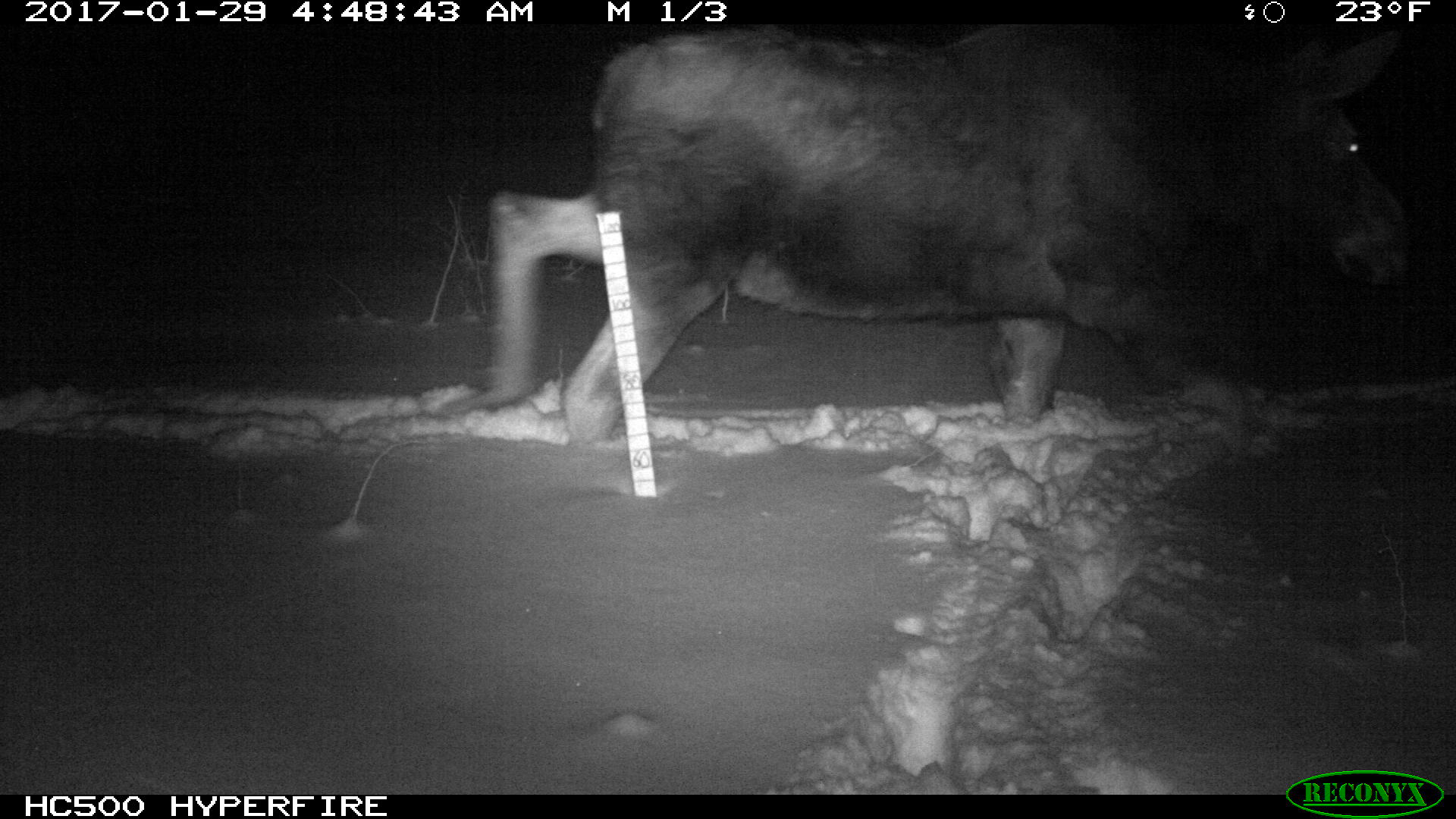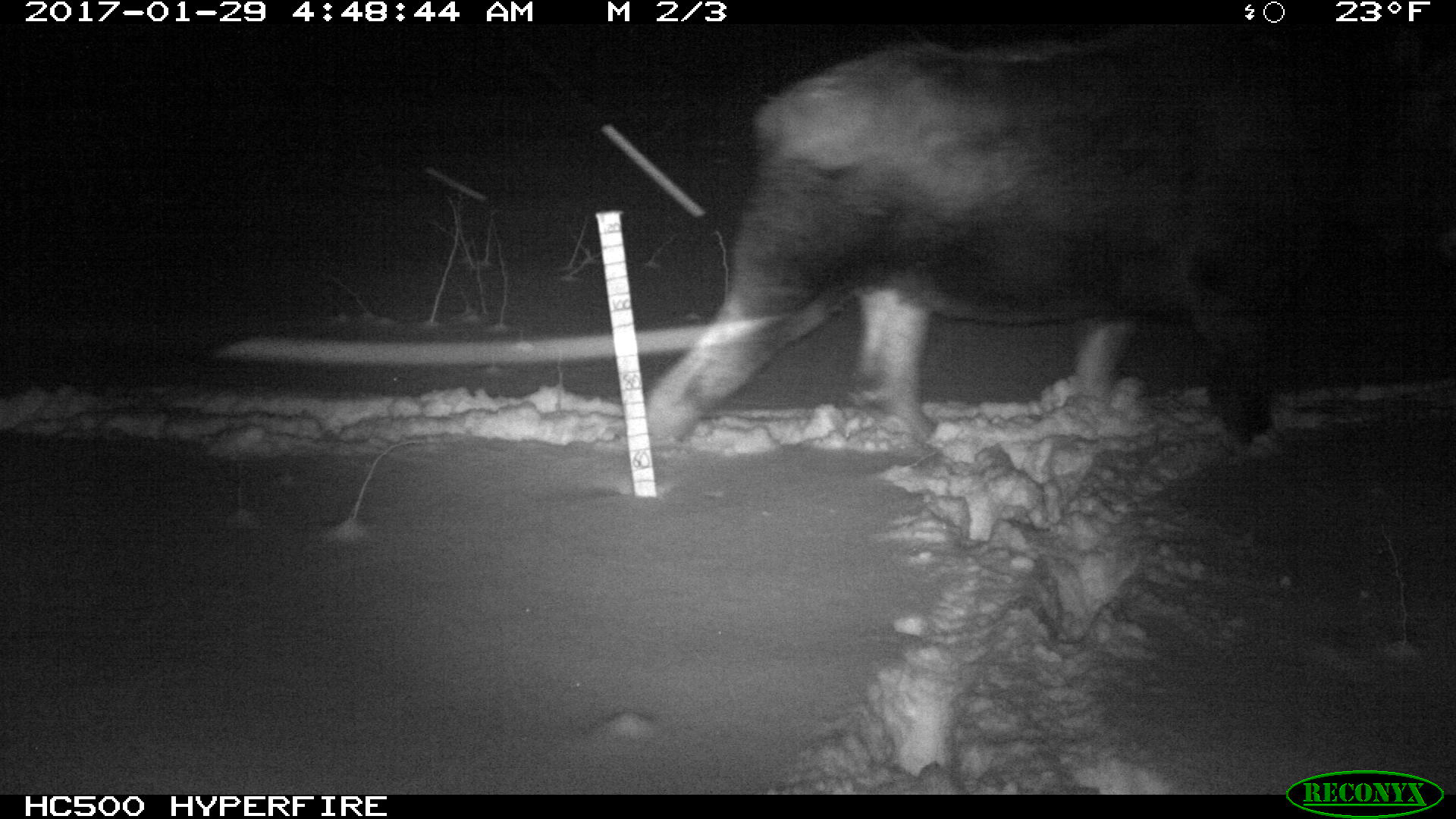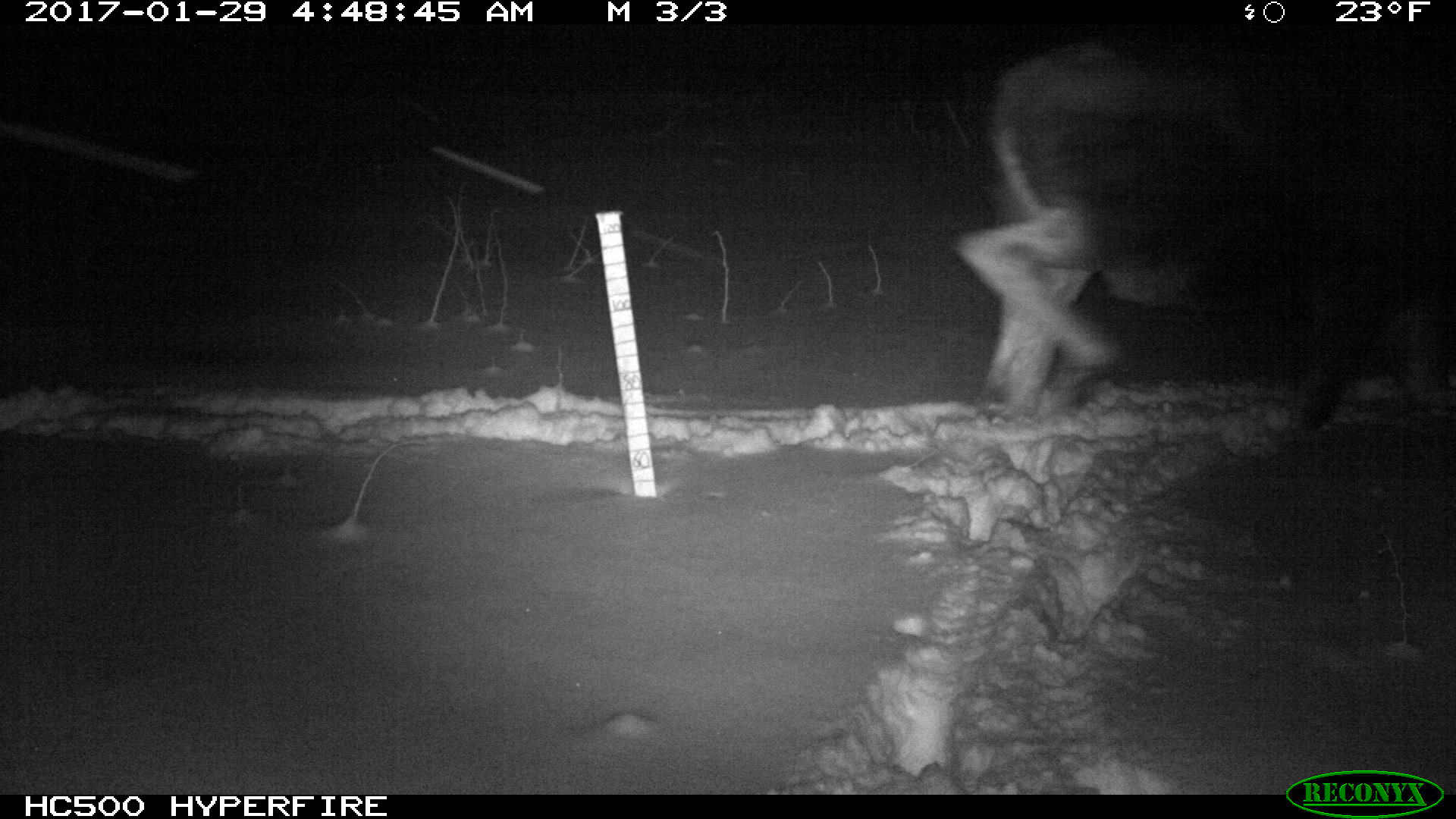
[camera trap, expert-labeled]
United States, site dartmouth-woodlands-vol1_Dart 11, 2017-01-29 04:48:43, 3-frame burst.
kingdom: Animalia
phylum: Chordata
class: Mammalia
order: Artiodactyla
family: Cervidae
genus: Alces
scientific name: Alces alces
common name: moose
Moose (Alces alces).